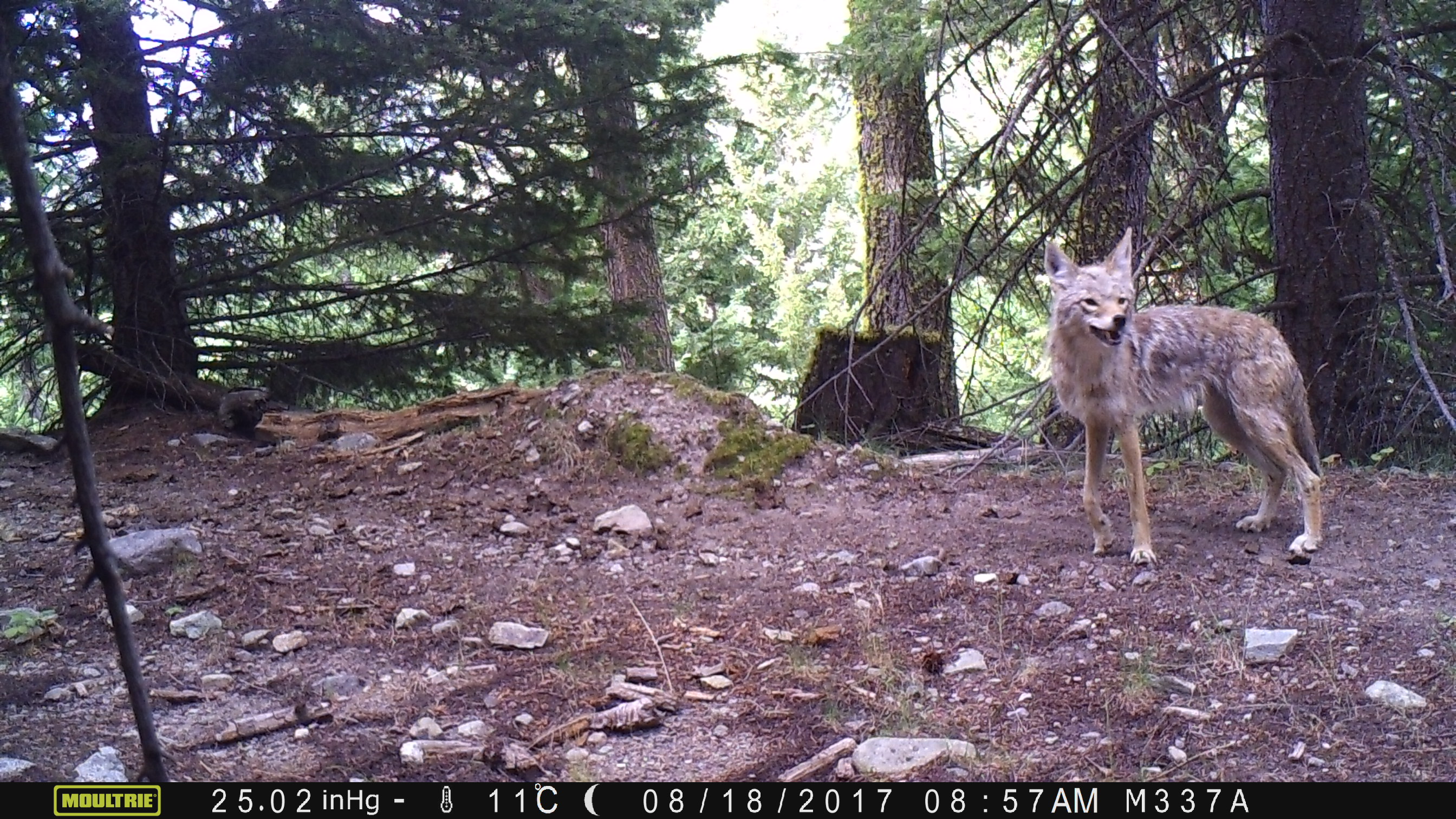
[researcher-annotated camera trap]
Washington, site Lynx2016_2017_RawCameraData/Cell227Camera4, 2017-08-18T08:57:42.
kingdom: Animalia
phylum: Chordata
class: Mammalia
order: Carnivora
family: Canidae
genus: Canis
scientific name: Canis latrans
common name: coyote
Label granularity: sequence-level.